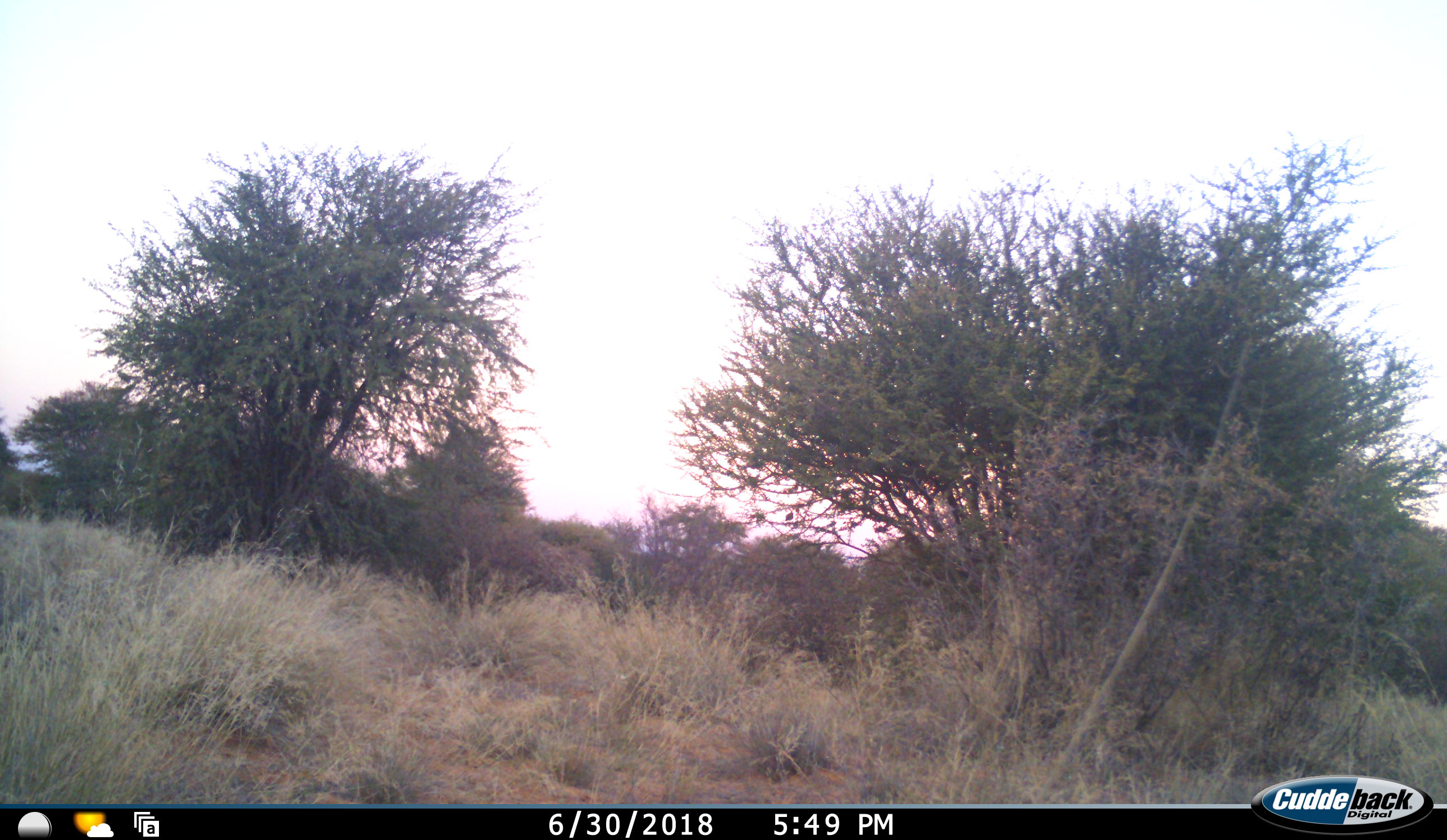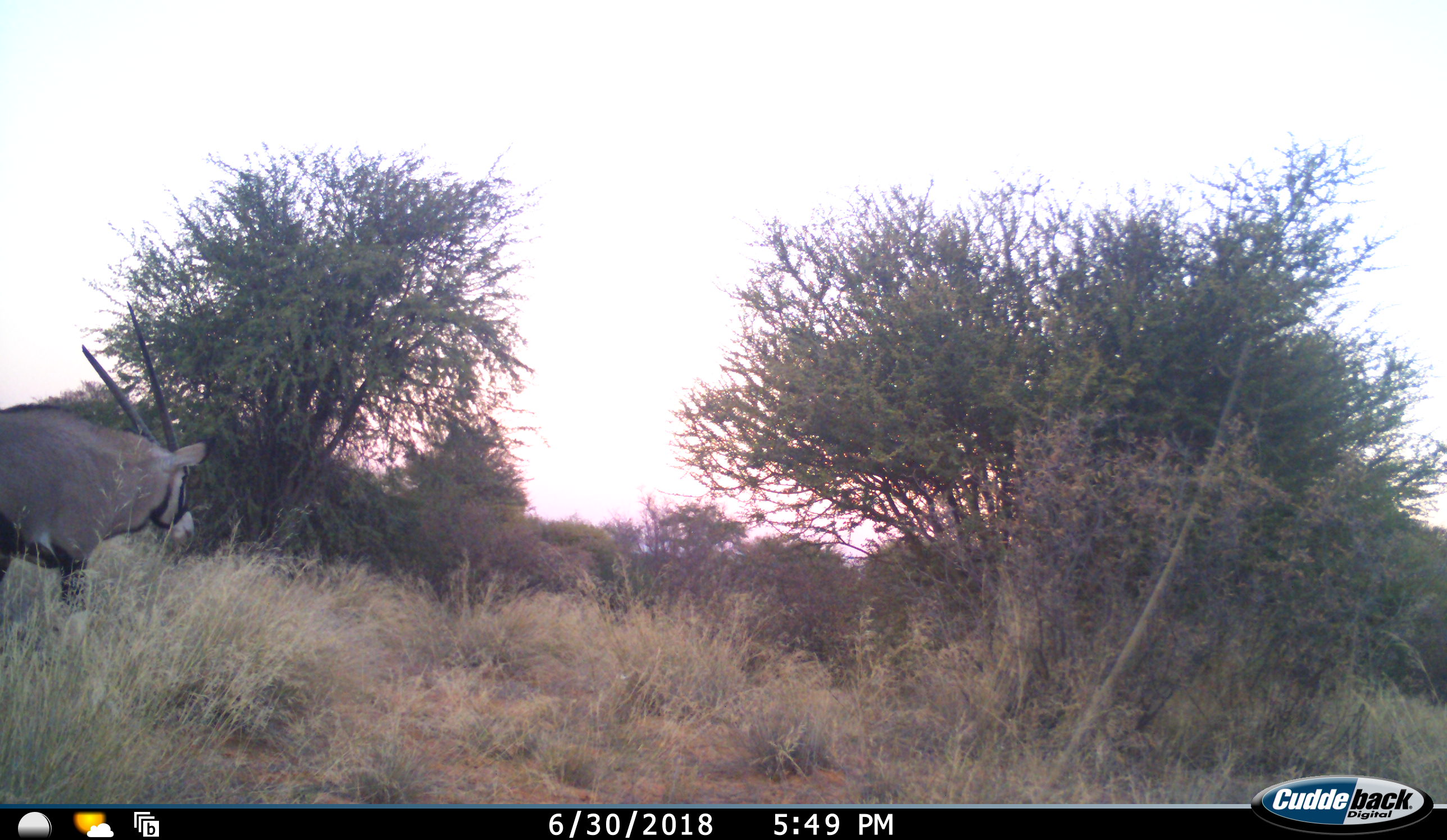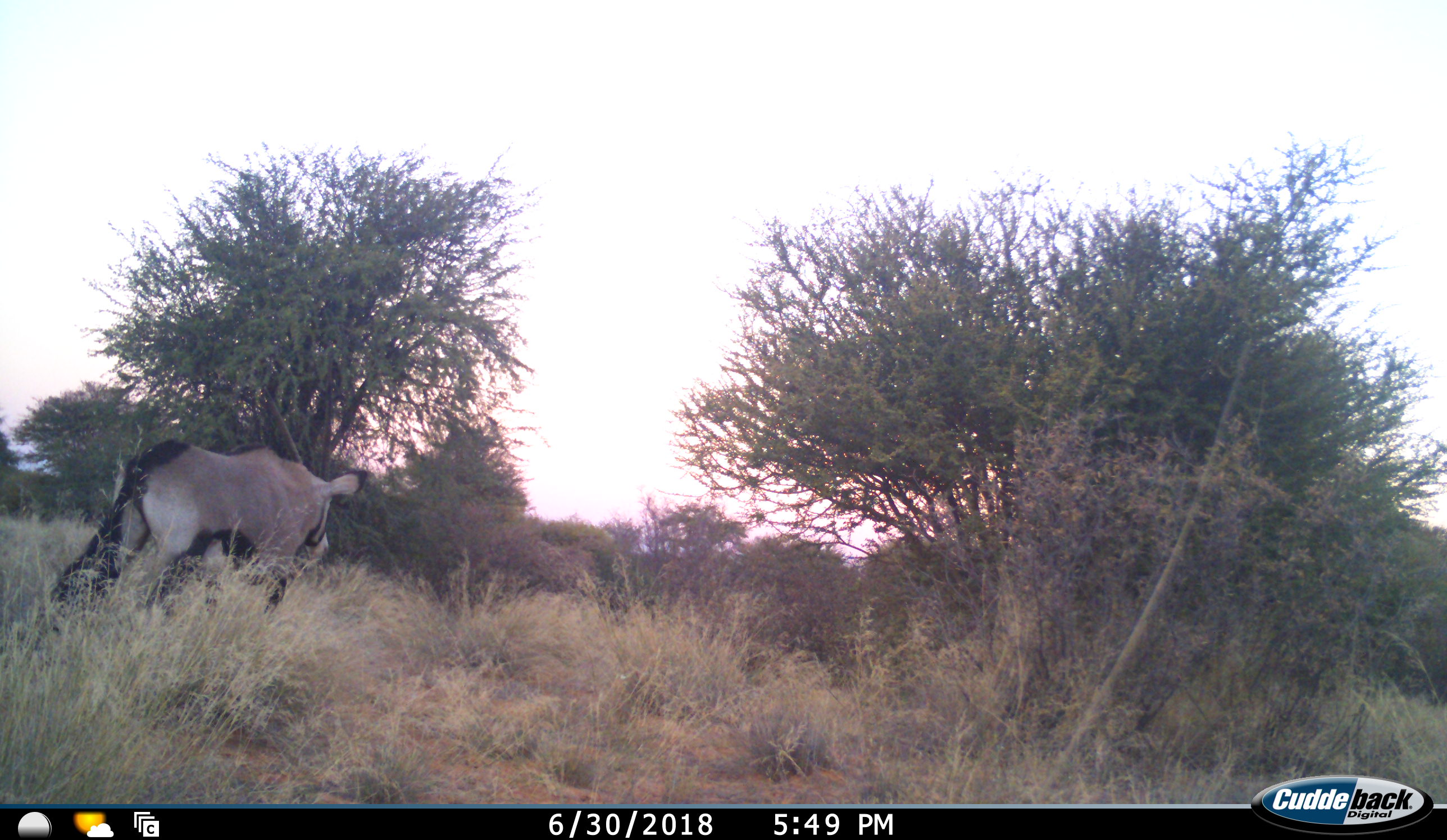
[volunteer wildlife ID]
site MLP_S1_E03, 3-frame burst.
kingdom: Animalia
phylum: Chordata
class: Mammalia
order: Artiodactyla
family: Bovidae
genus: Oryx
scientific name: Oryx gazella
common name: gemsbok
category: oryx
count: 1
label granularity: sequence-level